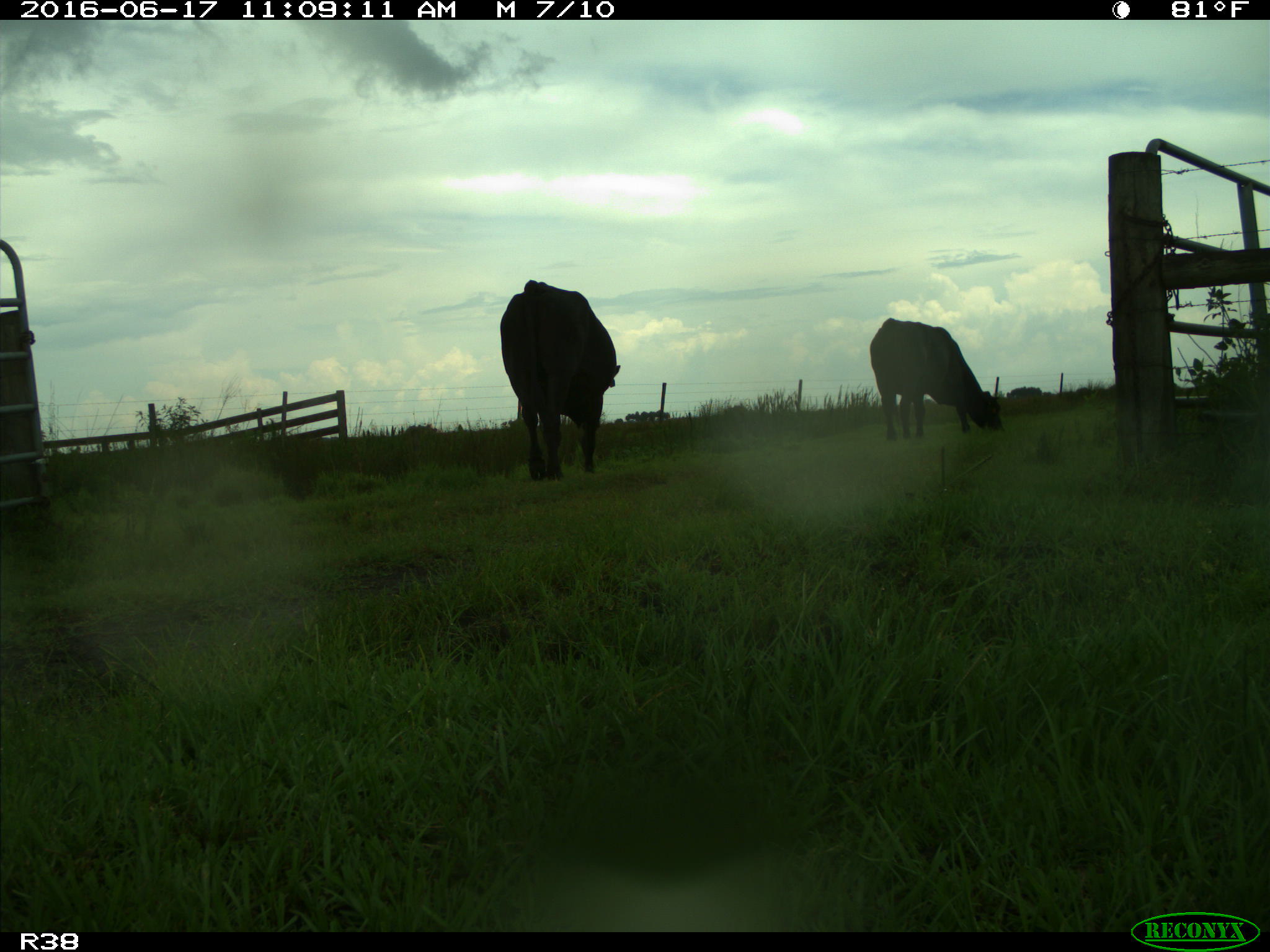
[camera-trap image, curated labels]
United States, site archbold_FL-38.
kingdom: Animalia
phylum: Chordata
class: Mammalia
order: Artiodactyla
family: Bovidae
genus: Bos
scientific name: Bos taurus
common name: domestic cow